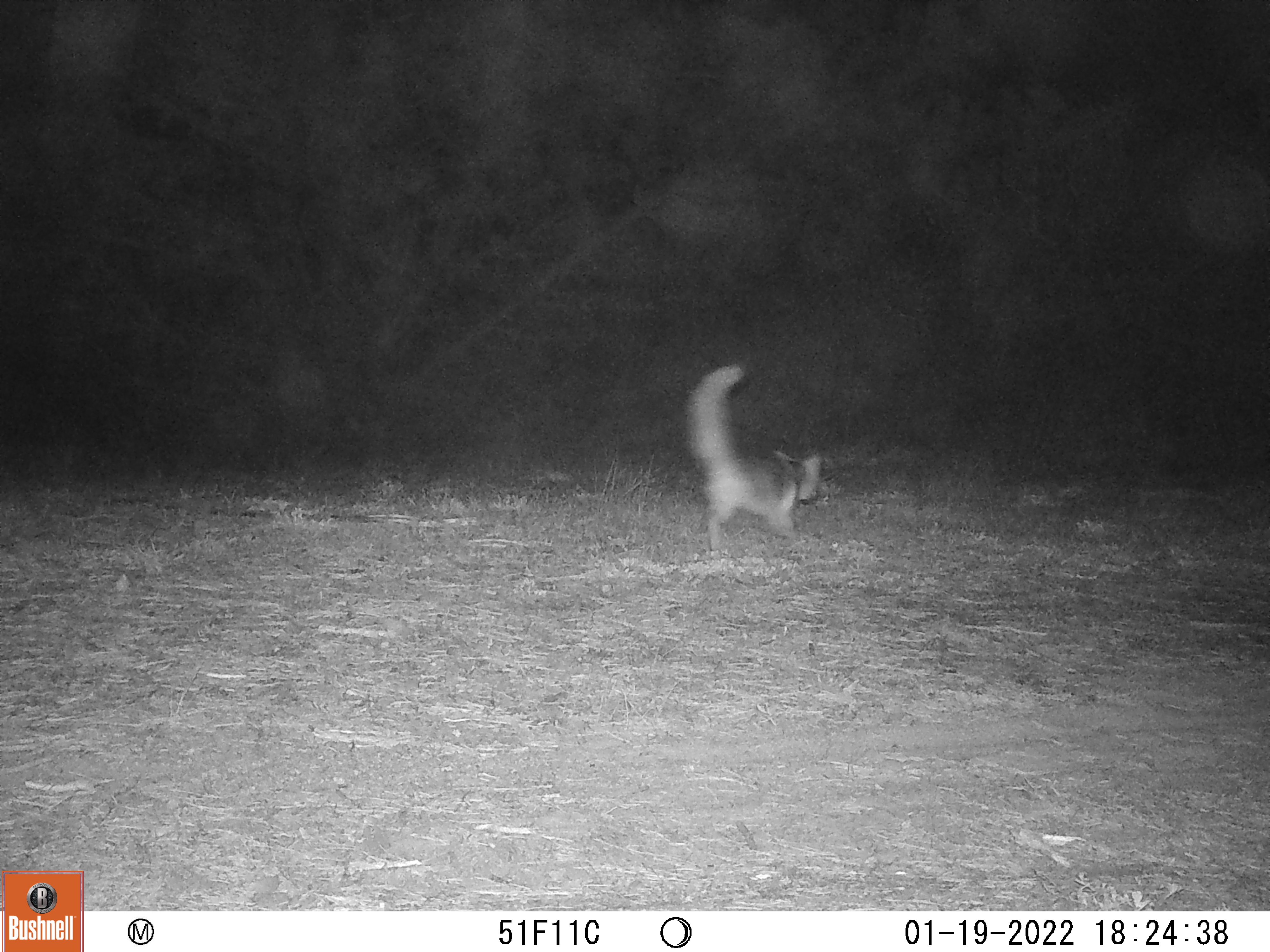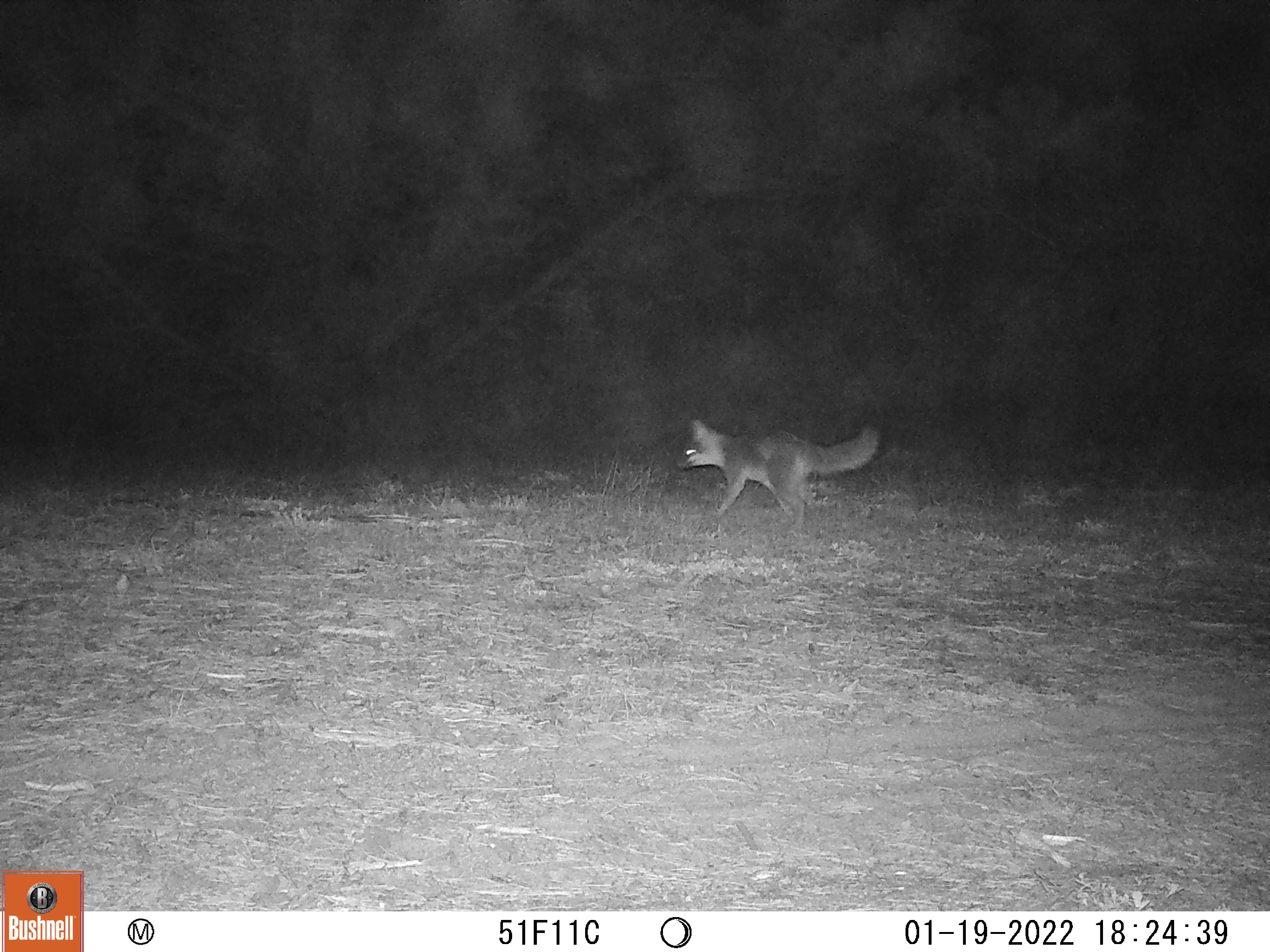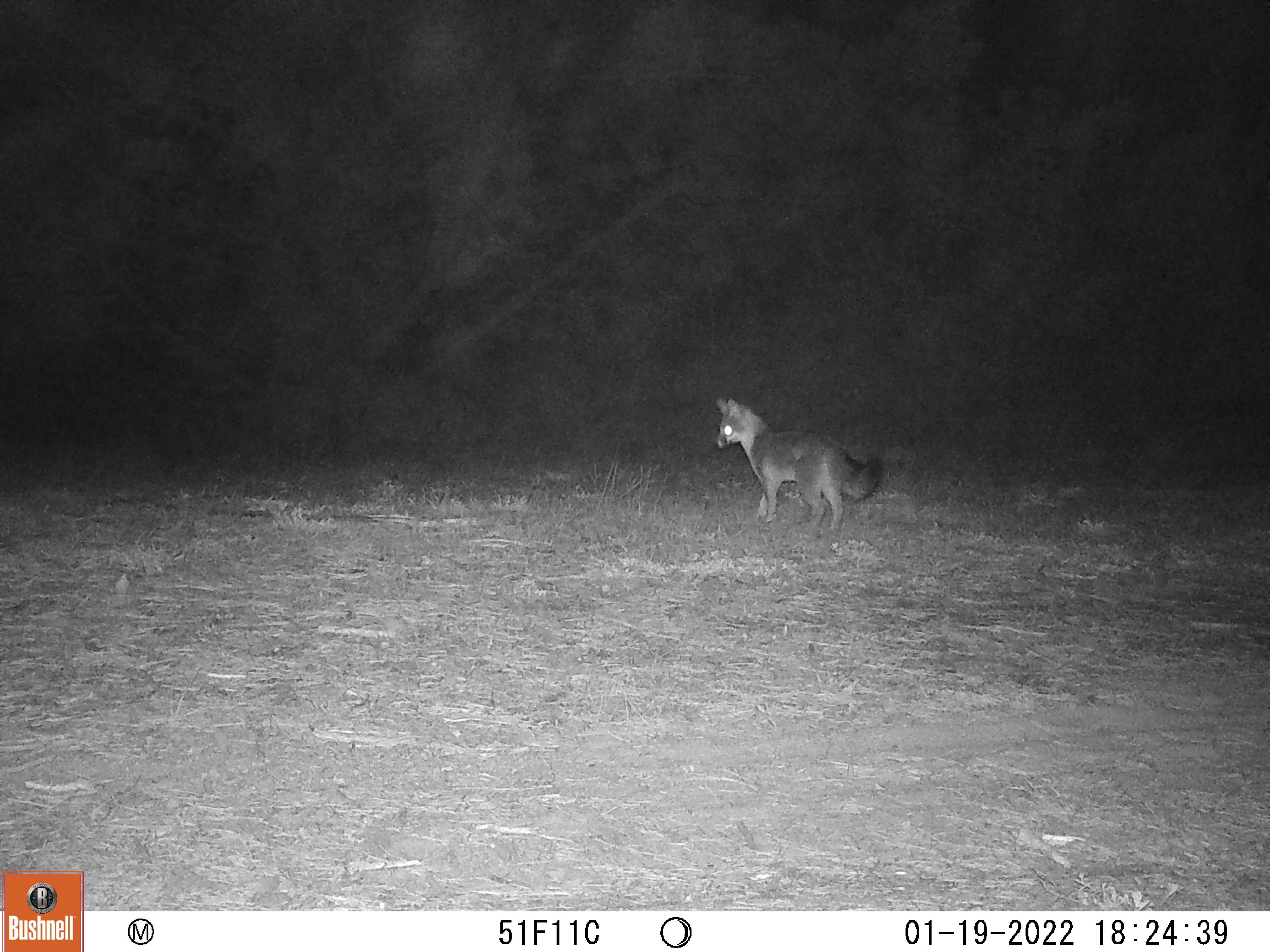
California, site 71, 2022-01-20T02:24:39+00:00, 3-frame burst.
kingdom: Animalia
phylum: Chordata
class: Mammalia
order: Carnivora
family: Canidae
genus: Urocyon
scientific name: Urocyon cinereoargenteus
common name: gray fox